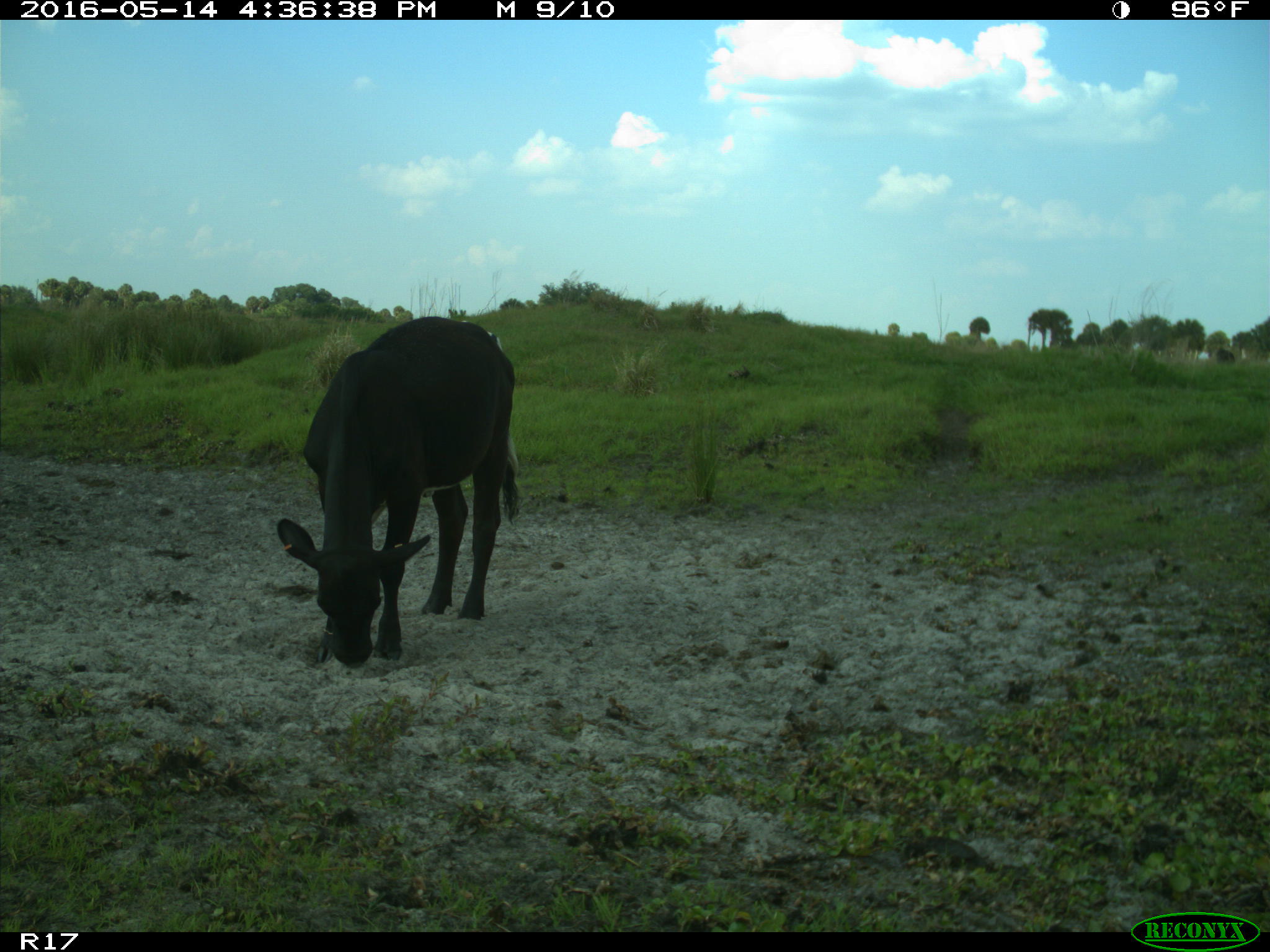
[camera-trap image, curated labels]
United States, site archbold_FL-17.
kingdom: Animalia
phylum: Chordata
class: Mammalia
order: Artiodactyla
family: Bovidae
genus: Bos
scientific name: Bos taurus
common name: domestic cow